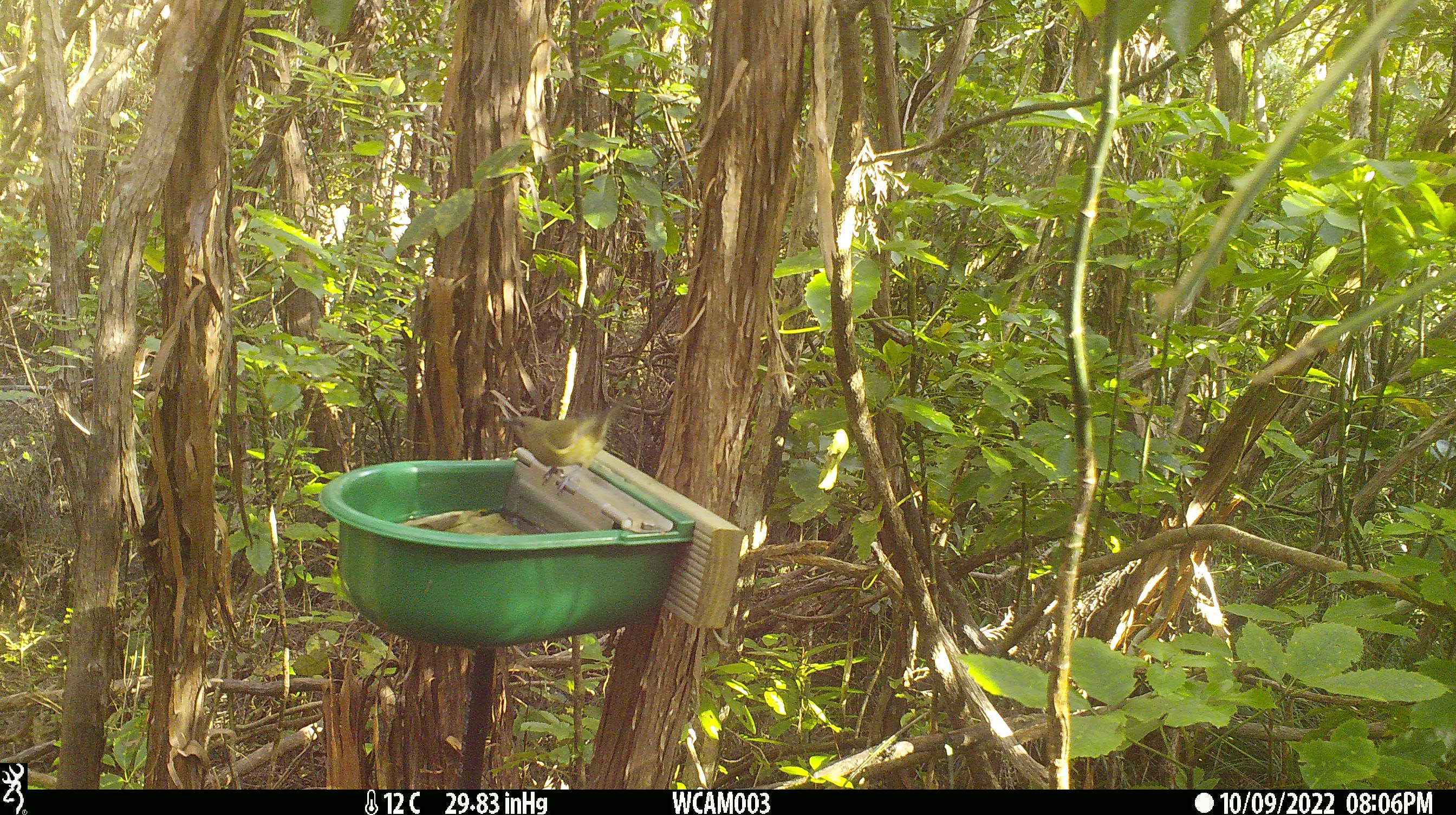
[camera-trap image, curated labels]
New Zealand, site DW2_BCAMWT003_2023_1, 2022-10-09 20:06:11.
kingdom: Animalia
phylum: Chordata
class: Aves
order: Passeriformes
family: Meliphagidae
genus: Anthornis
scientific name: Anthornis melanura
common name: new zealand bellbird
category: bellbird